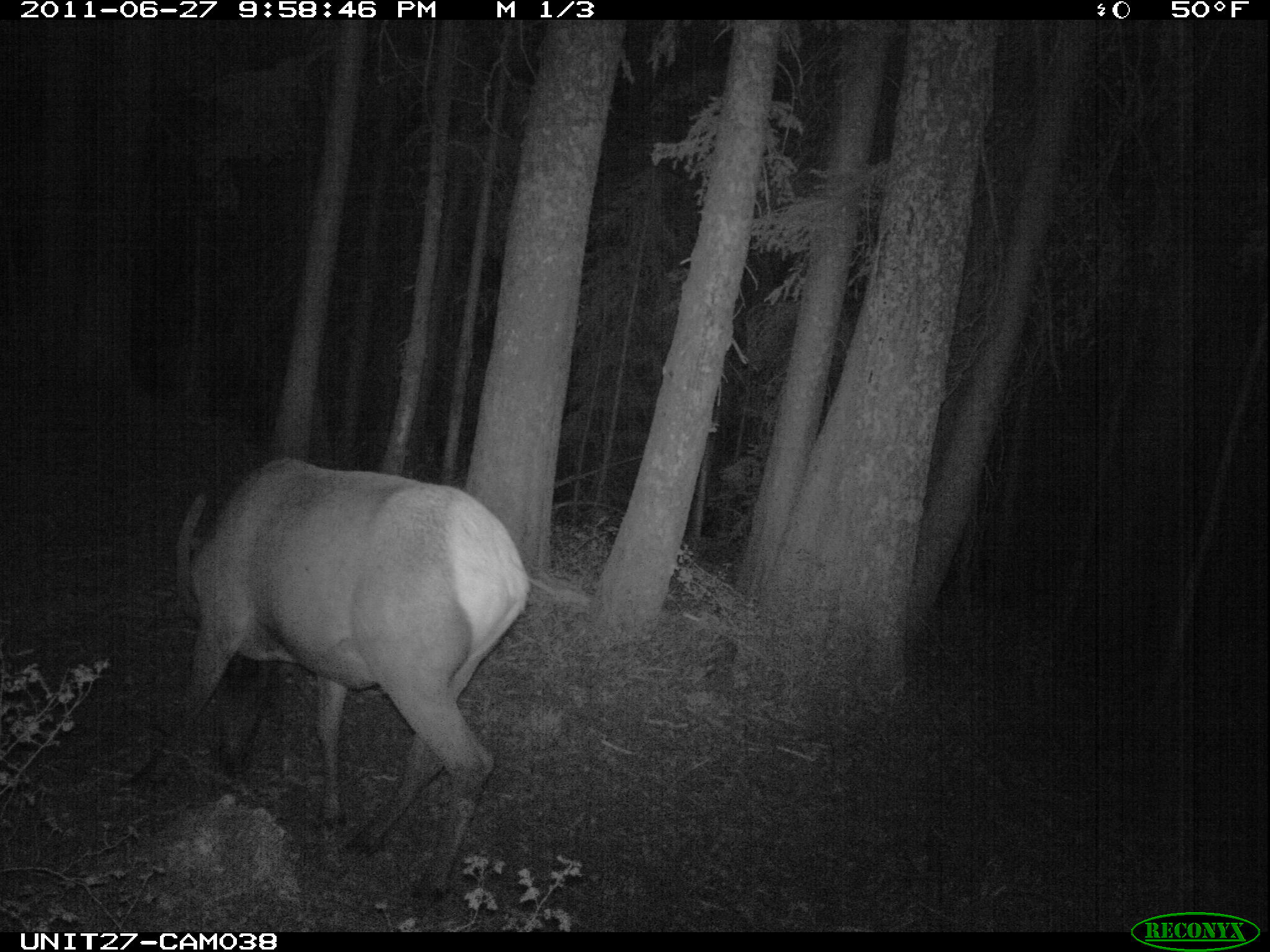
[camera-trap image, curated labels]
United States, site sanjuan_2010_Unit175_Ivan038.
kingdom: Animalia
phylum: Chordata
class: Mammalia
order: Artiodactyla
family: Cervidae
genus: Cervus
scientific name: Cervus elaphus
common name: red deer